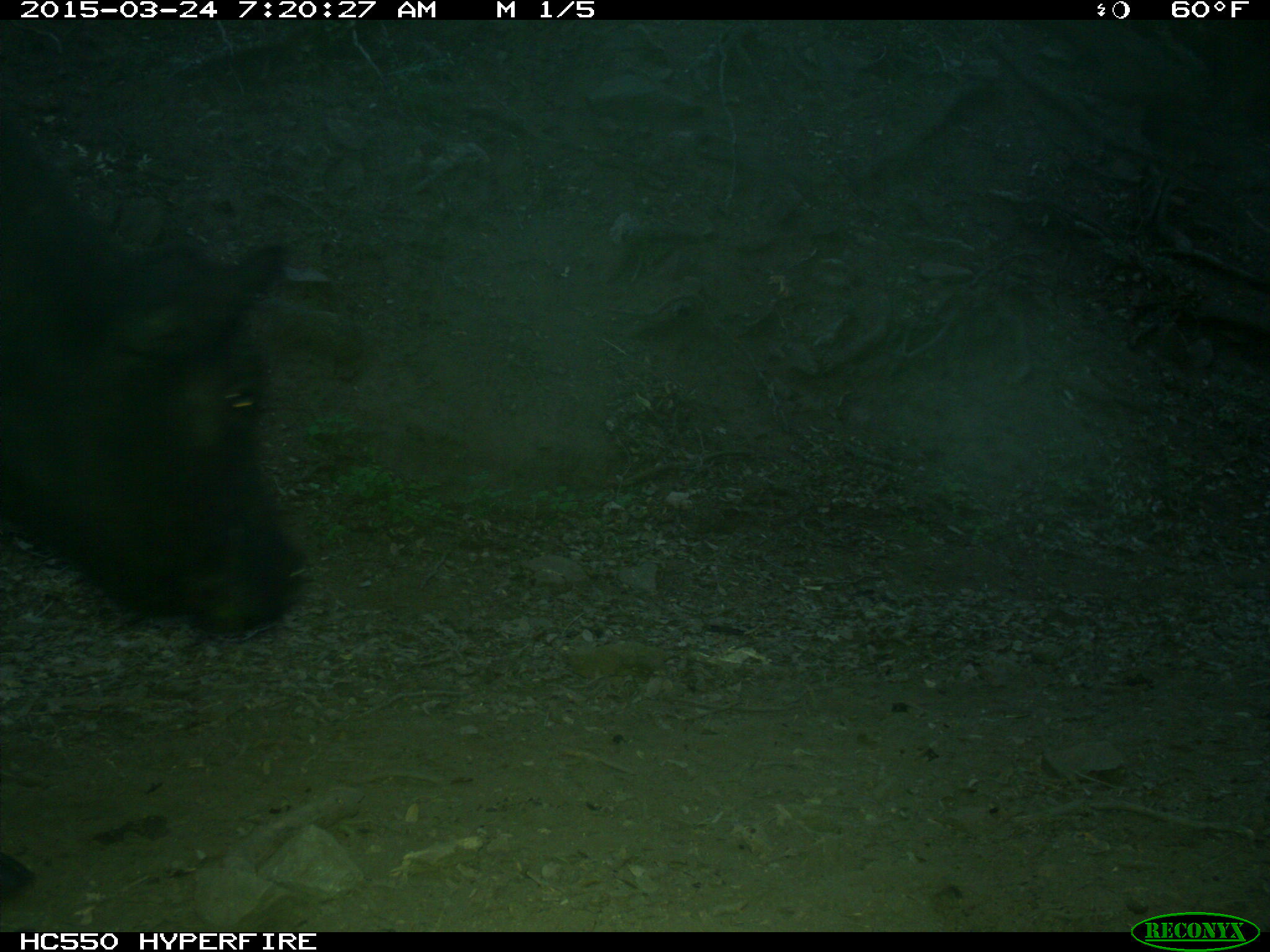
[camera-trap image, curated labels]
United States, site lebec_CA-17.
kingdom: Animalia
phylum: Chordata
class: Mammalia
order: Artiodactyla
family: Bovidae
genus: Bos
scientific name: Bos taurus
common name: domestic cow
Bos taurus (domestic cow).